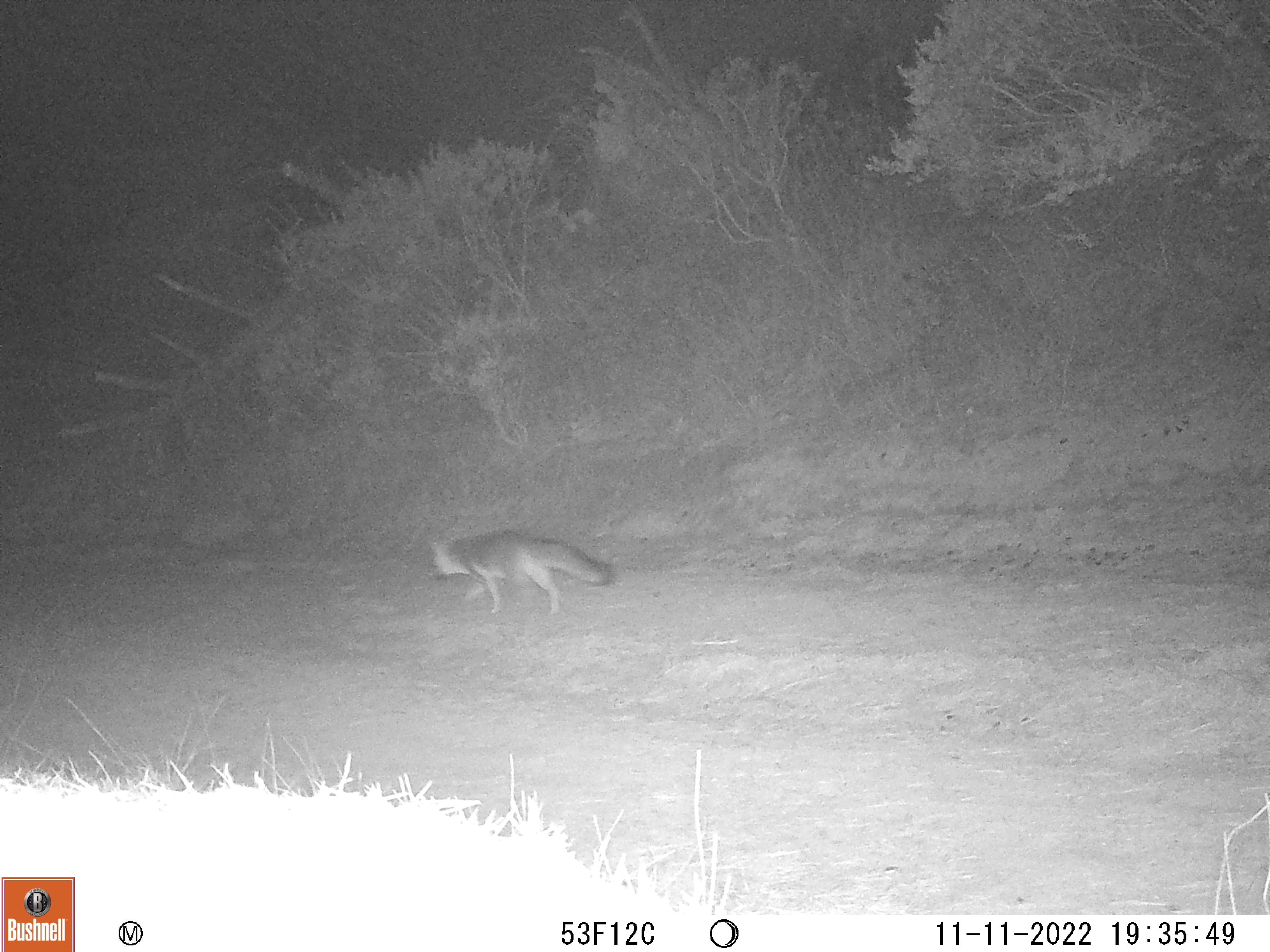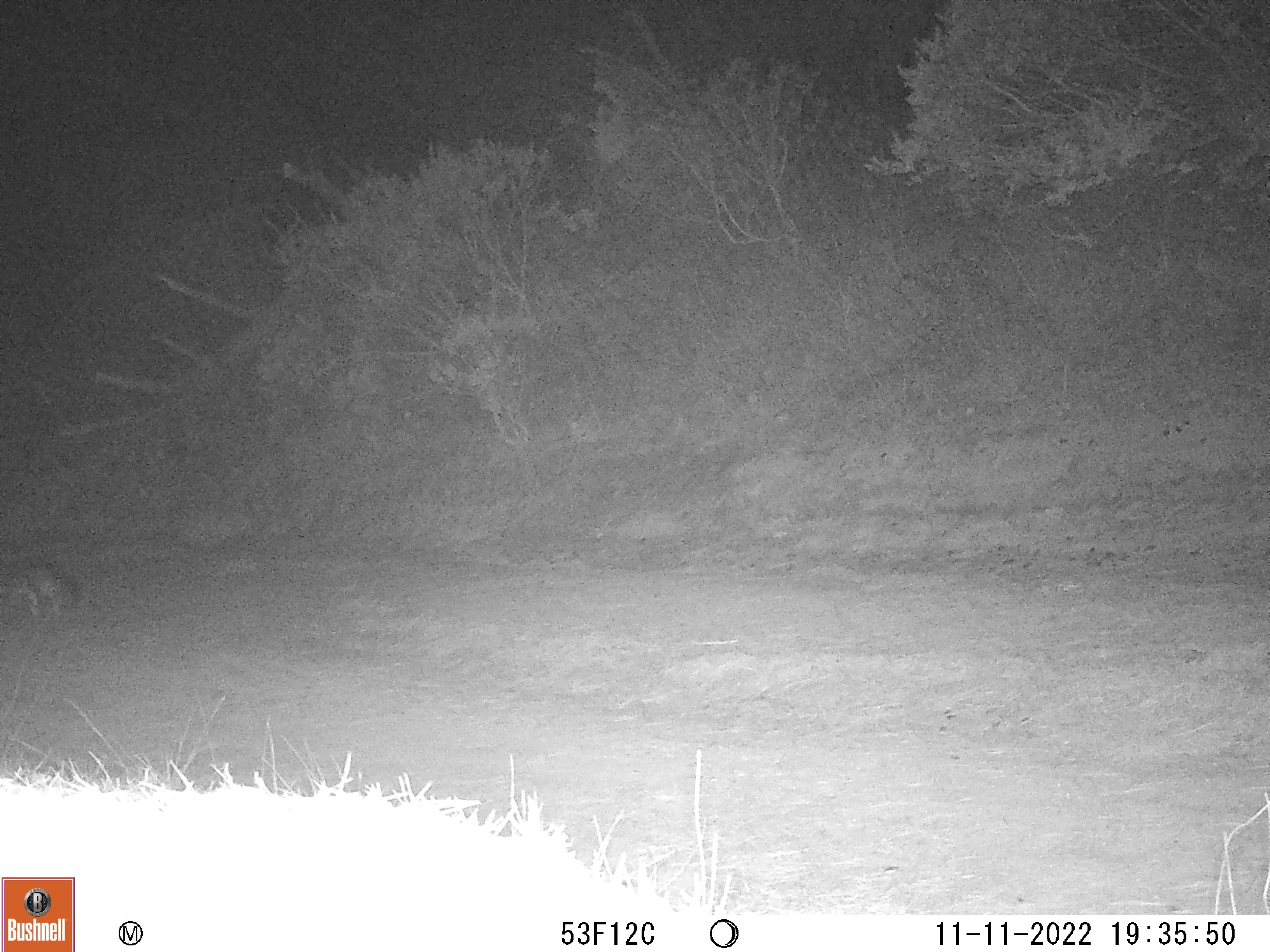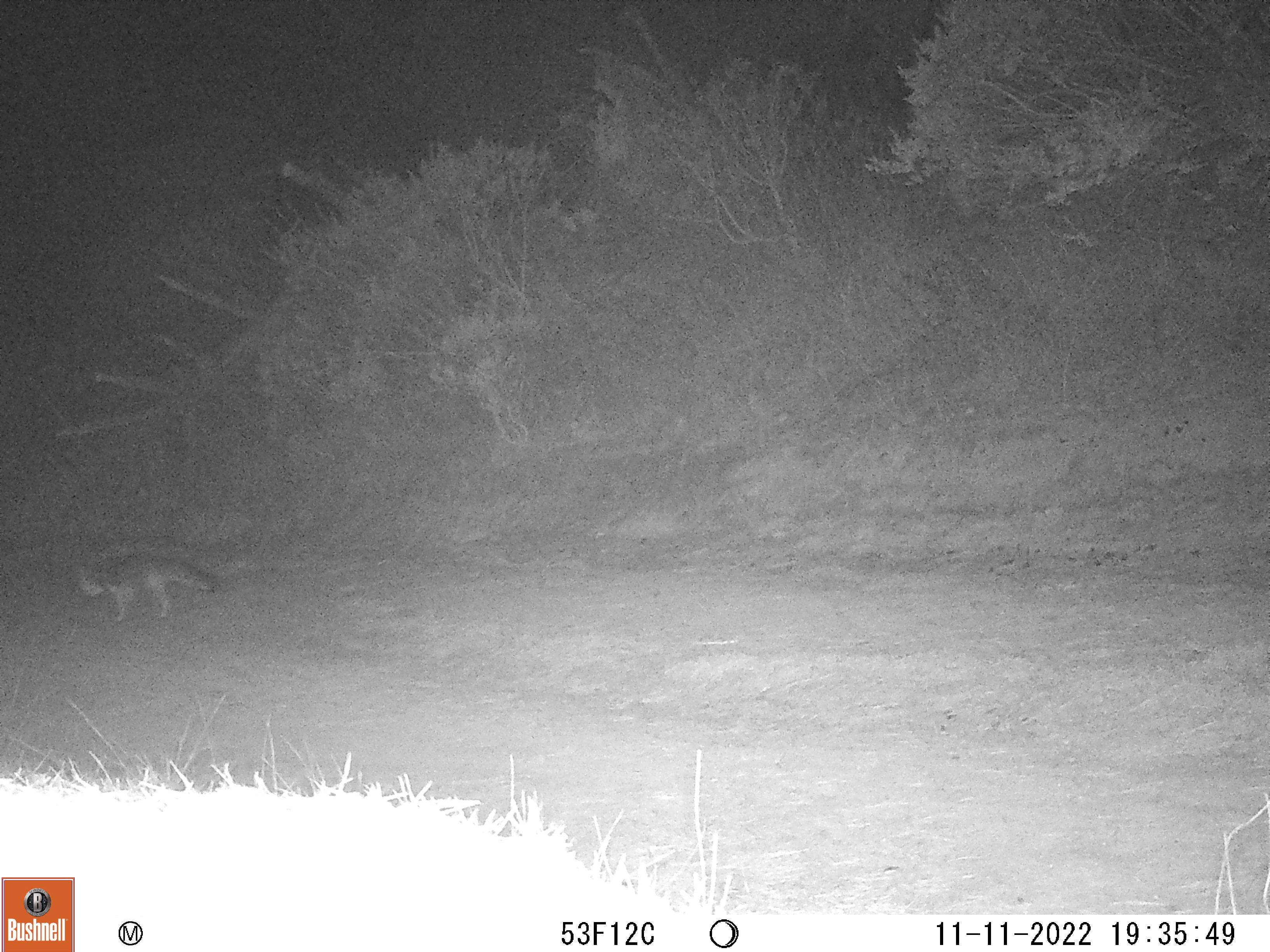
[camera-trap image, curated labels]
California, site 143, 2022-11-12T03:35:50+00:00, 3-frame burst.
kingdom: Animalia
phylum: Chordata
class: Mammalia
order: Carnivora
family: Canidae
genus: Canis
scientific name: Canis latrans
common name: coyote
Coyote (Canis latrans).